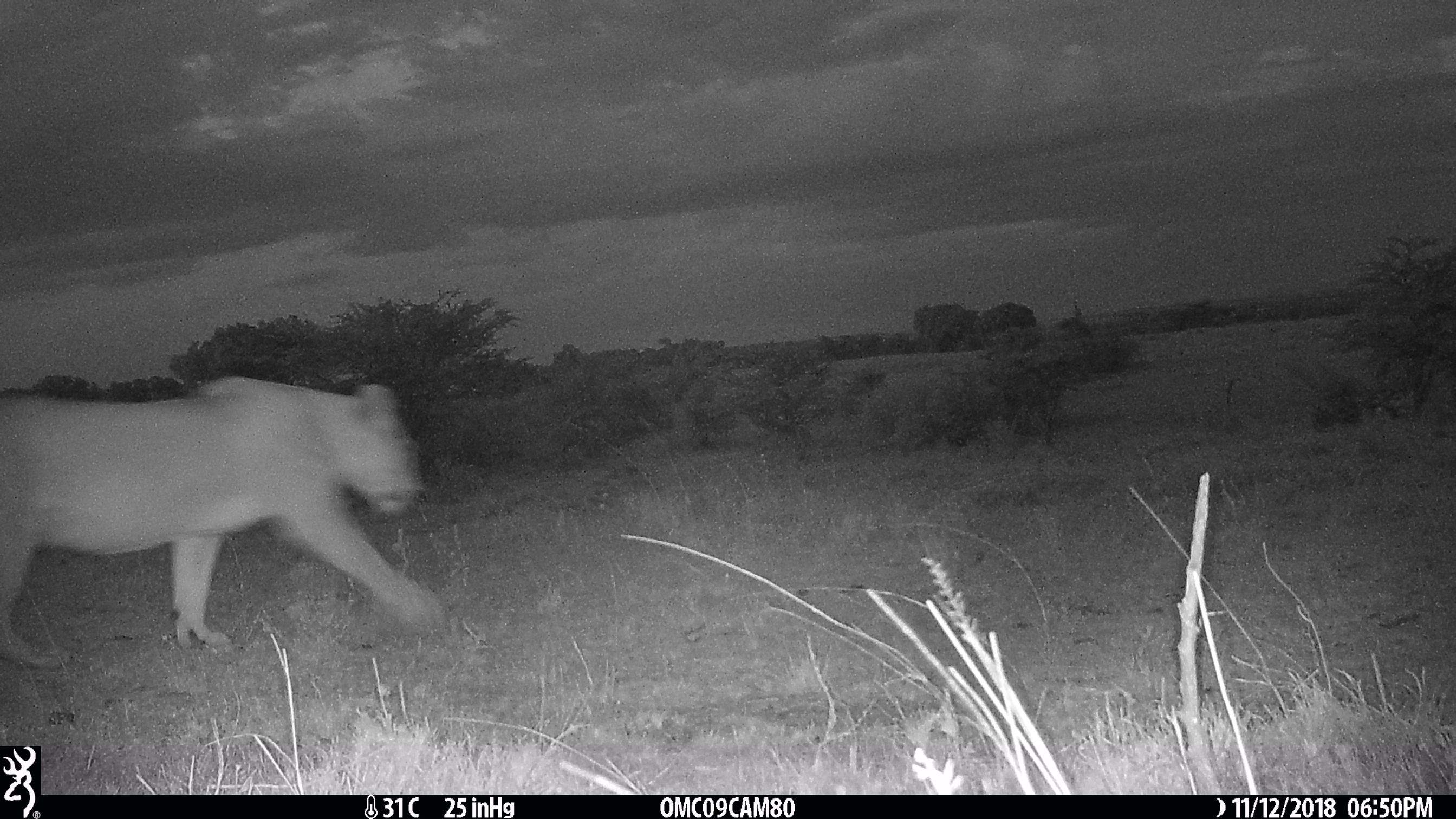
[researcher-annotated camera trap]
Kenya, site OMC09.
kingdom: Animalia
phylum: Chordata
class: Mammalia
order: Carnivora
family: Felidae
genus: Panthera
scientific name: Panthera leo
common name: lion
Lion (Panthera leo).